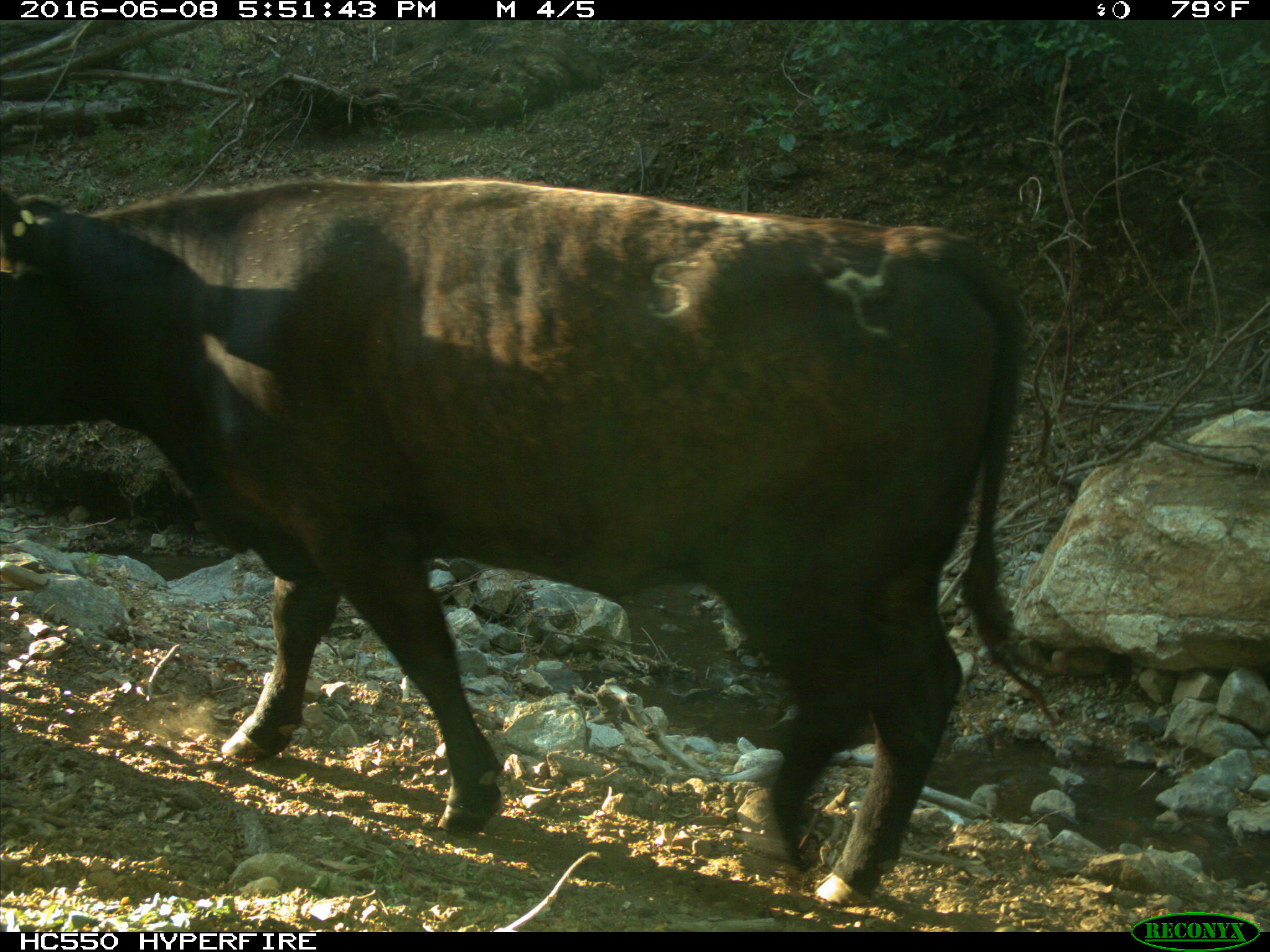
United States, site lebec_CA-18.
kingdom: Animalia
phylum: Chordata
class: Mammalia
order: Artiodactyla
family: Bovidae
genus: Bos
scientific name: Bos taurus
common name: domestic cow